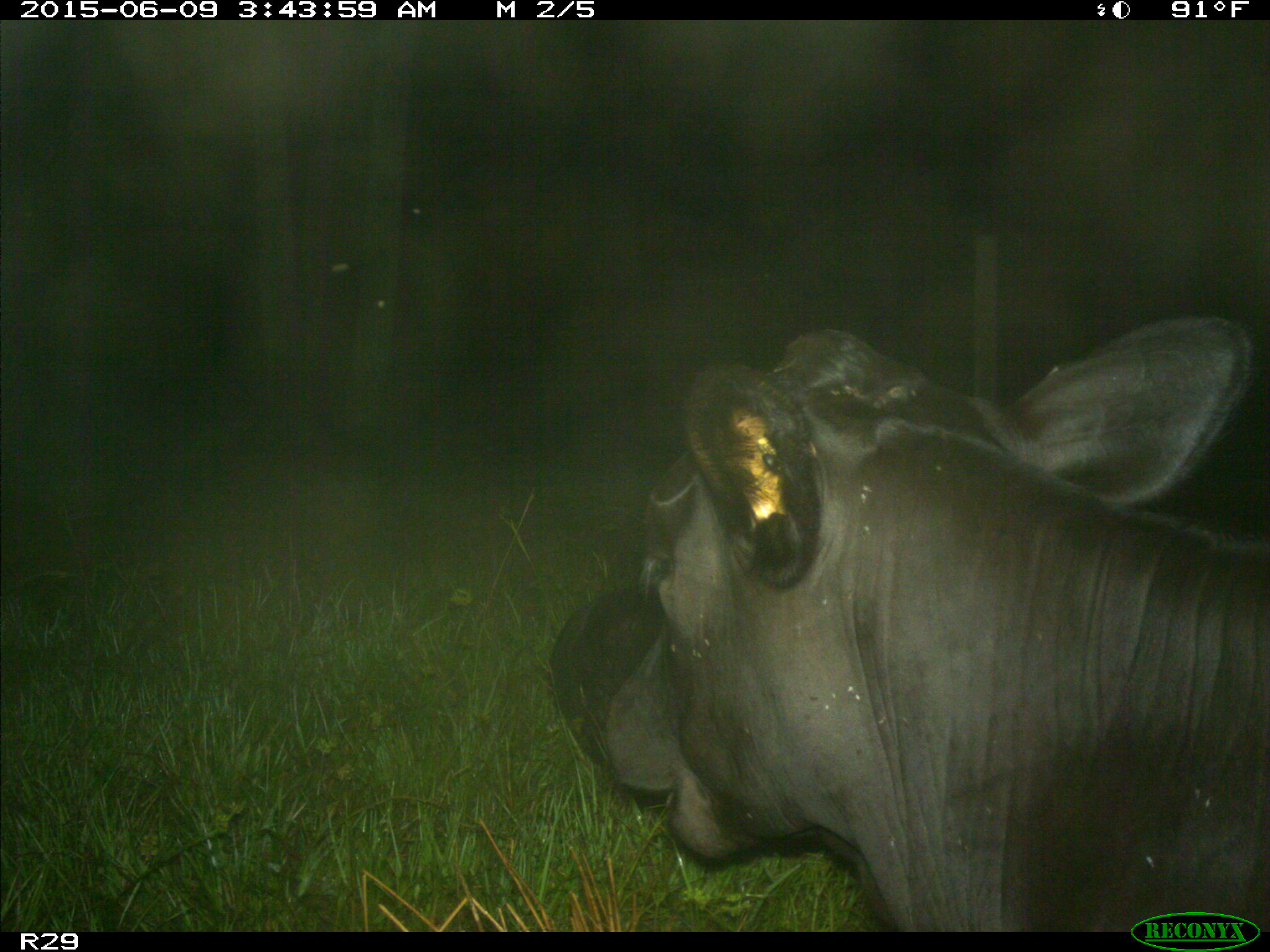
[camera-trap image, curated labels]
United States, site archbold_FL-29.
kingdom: Animalia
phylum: Chordata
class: Mammalia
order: Artiodactyla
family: Bovidae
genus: Bos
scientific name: Bos taurus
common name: domestic cow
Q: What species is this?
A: Bos taurus (domestic cow).